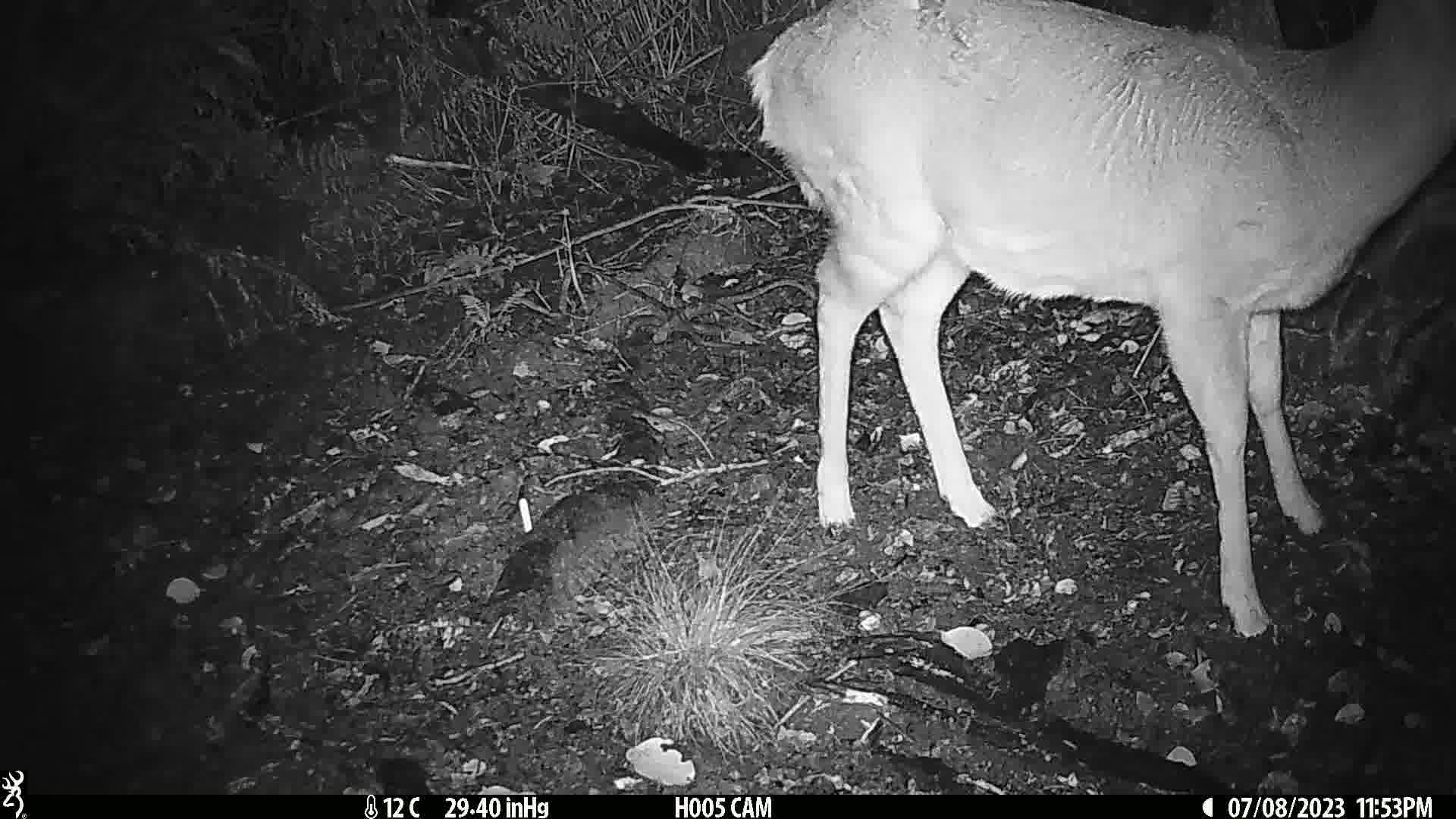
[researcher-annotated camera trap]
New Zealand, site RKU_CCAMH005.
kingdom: Animalia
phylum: Chordata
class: Mammalia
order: Artiodactyla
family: Cervidae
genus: Odocoileus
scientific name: Odocoileus virginianus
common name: white-tailed deer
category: white tailed deer